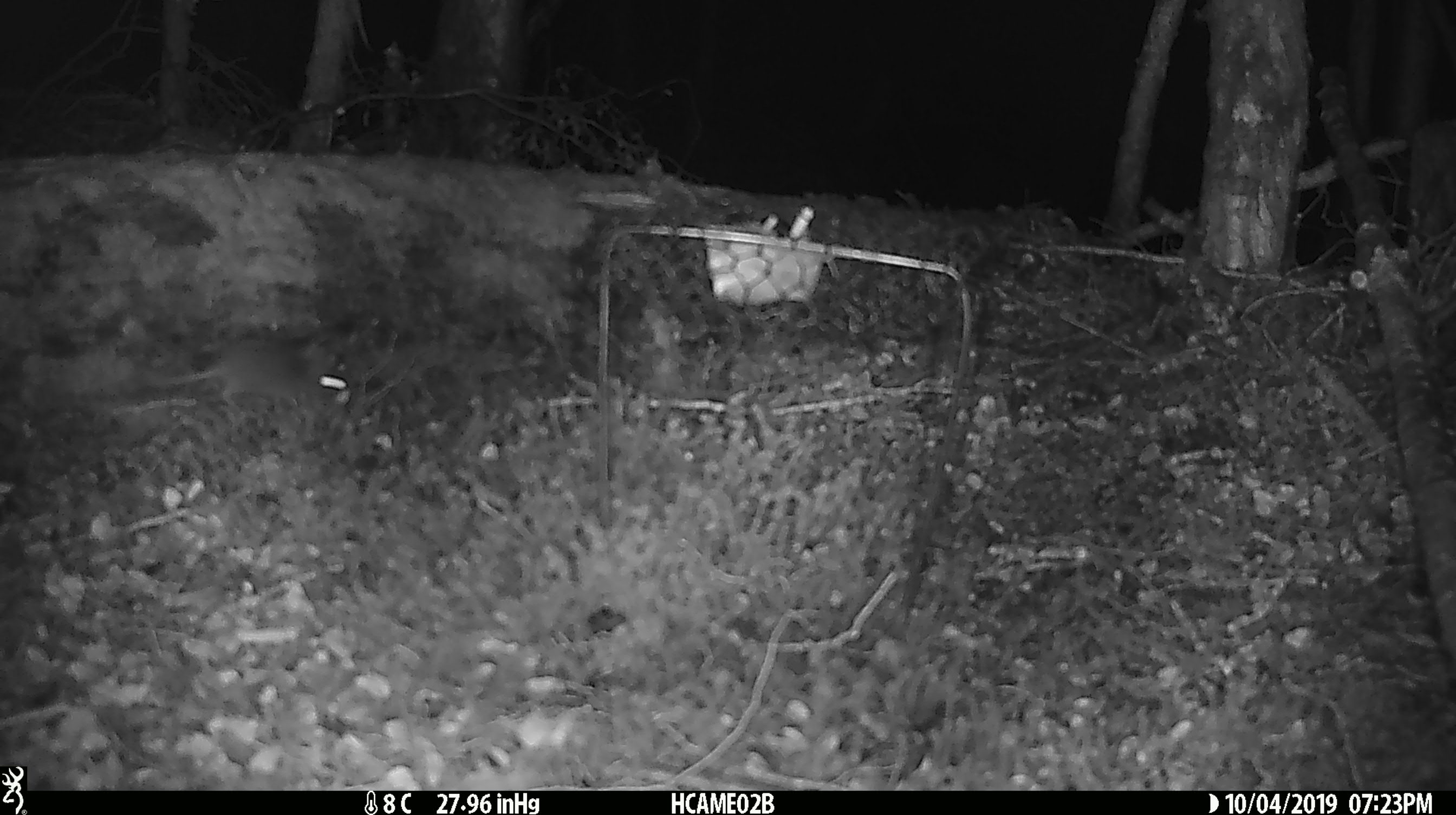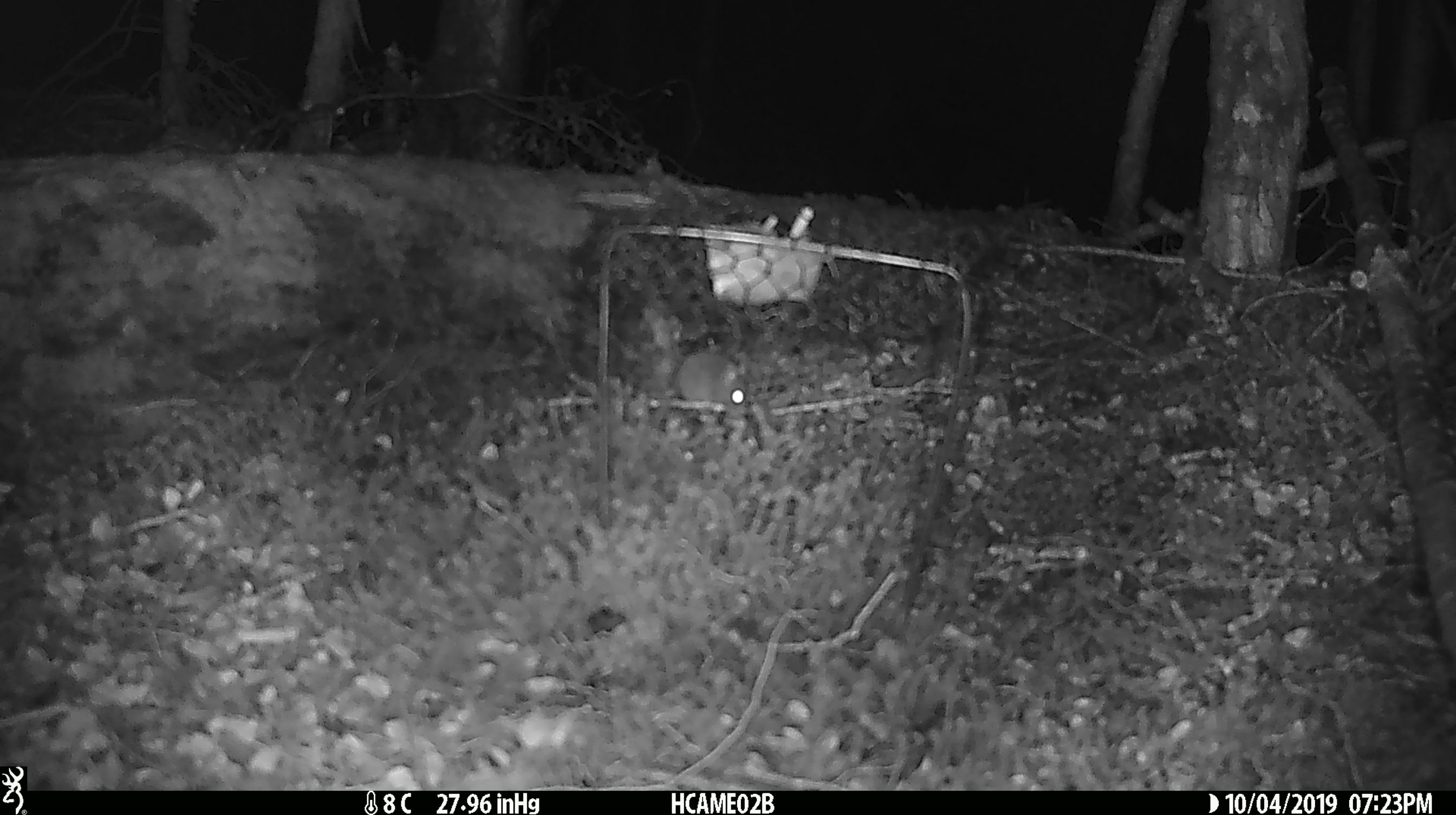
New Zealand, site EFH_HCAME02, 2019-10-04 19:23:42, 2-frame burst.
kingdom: Animalia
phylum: Chordata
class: Mammalia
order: Rodentia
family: Muridae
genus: Mus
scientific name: Mus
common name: mouse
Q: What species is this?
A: Mouse (Mus).